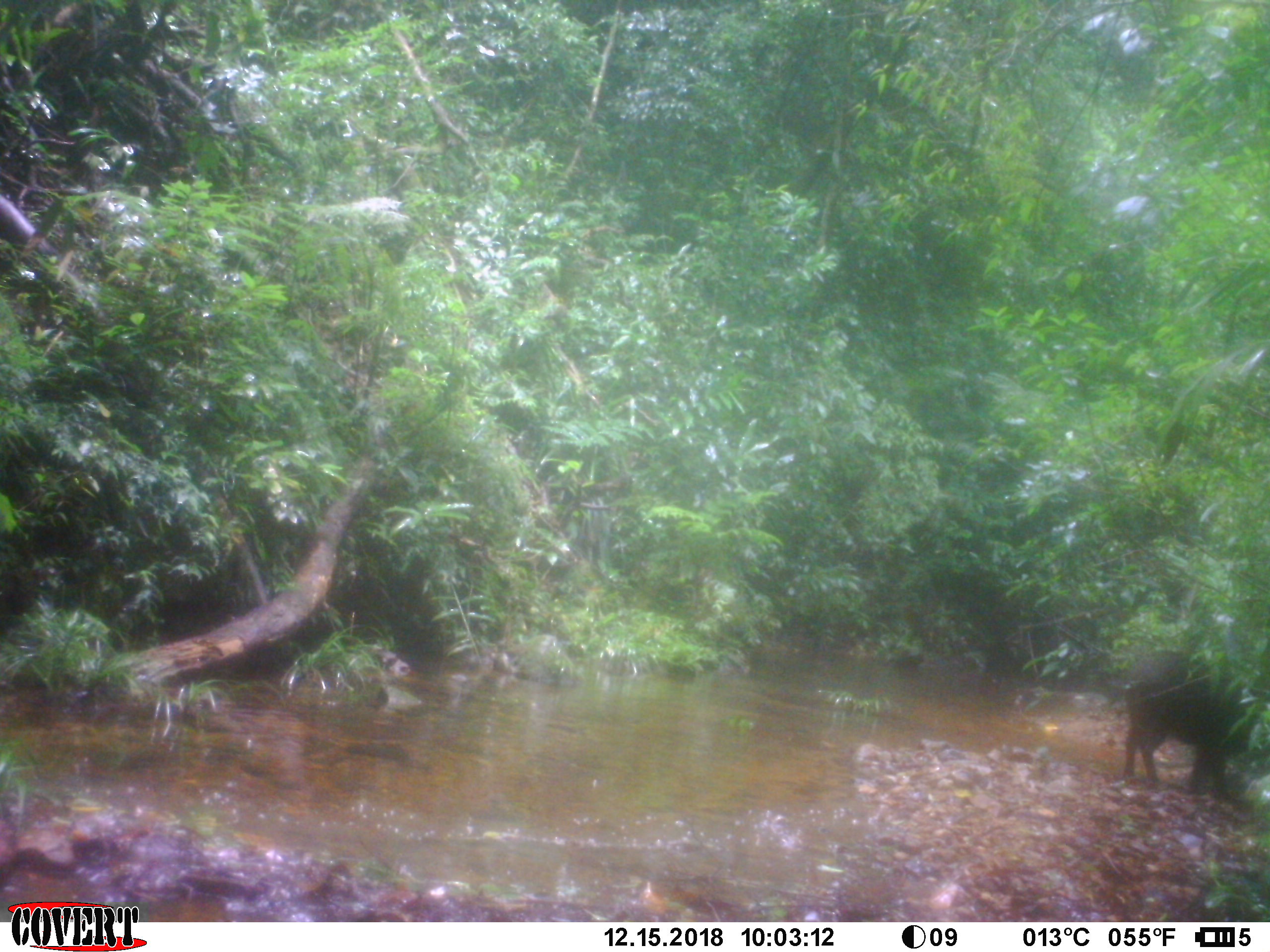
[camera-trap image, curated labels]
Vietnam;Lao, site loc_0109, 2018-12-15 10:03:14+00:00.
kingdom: Animalia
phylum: Chordata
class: Mammalia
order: Artiodactyla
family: Suidae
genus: Sus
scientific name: Sus scrofa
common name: eurasian wild pig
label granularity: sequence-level